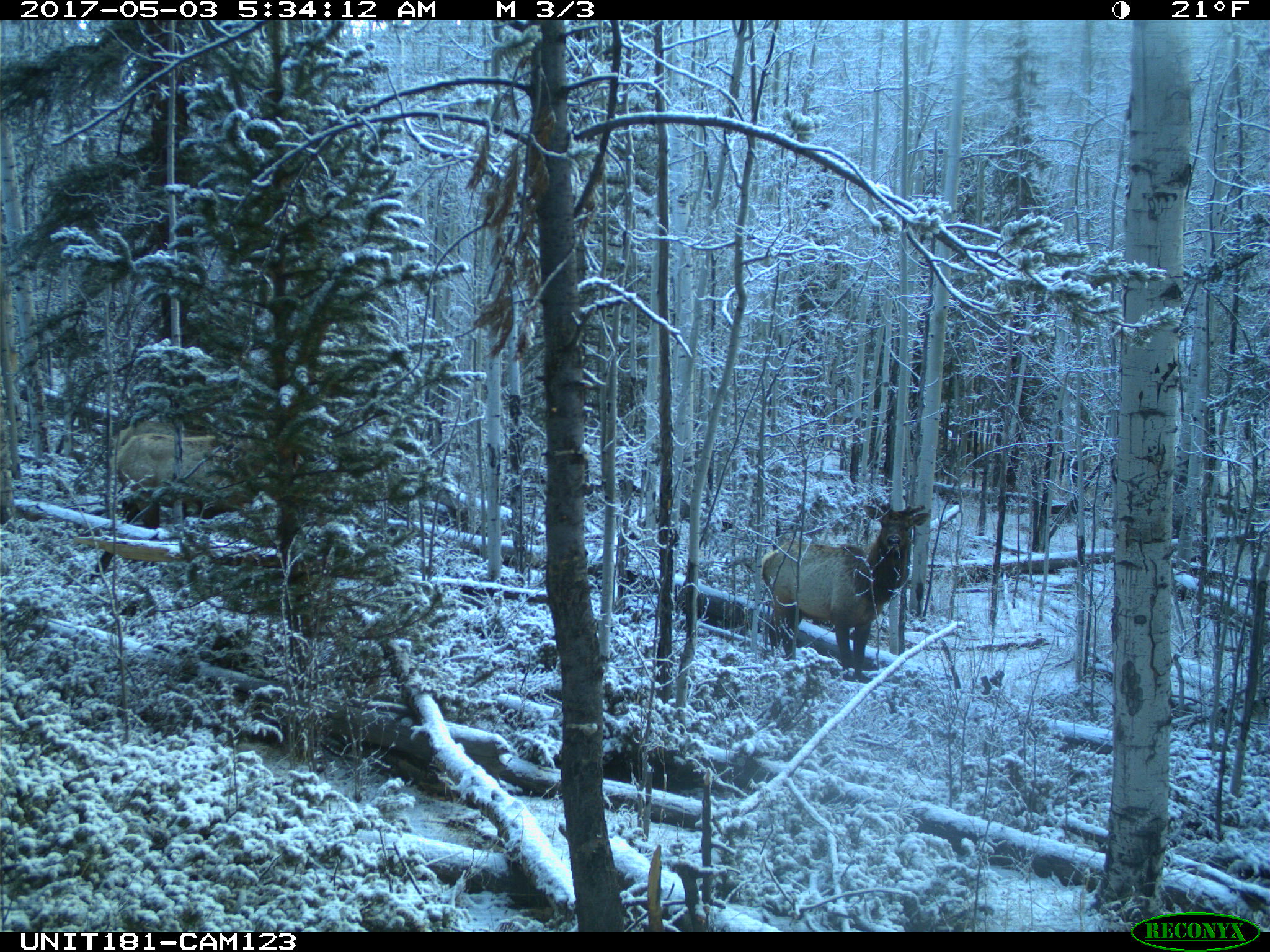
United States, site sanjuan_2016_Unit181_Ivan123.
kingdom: Animalia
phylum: Chordata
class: Mammalia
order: Artiodactyla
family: Cervidae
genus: Cervus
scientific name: Cervus elaphus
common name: red deer